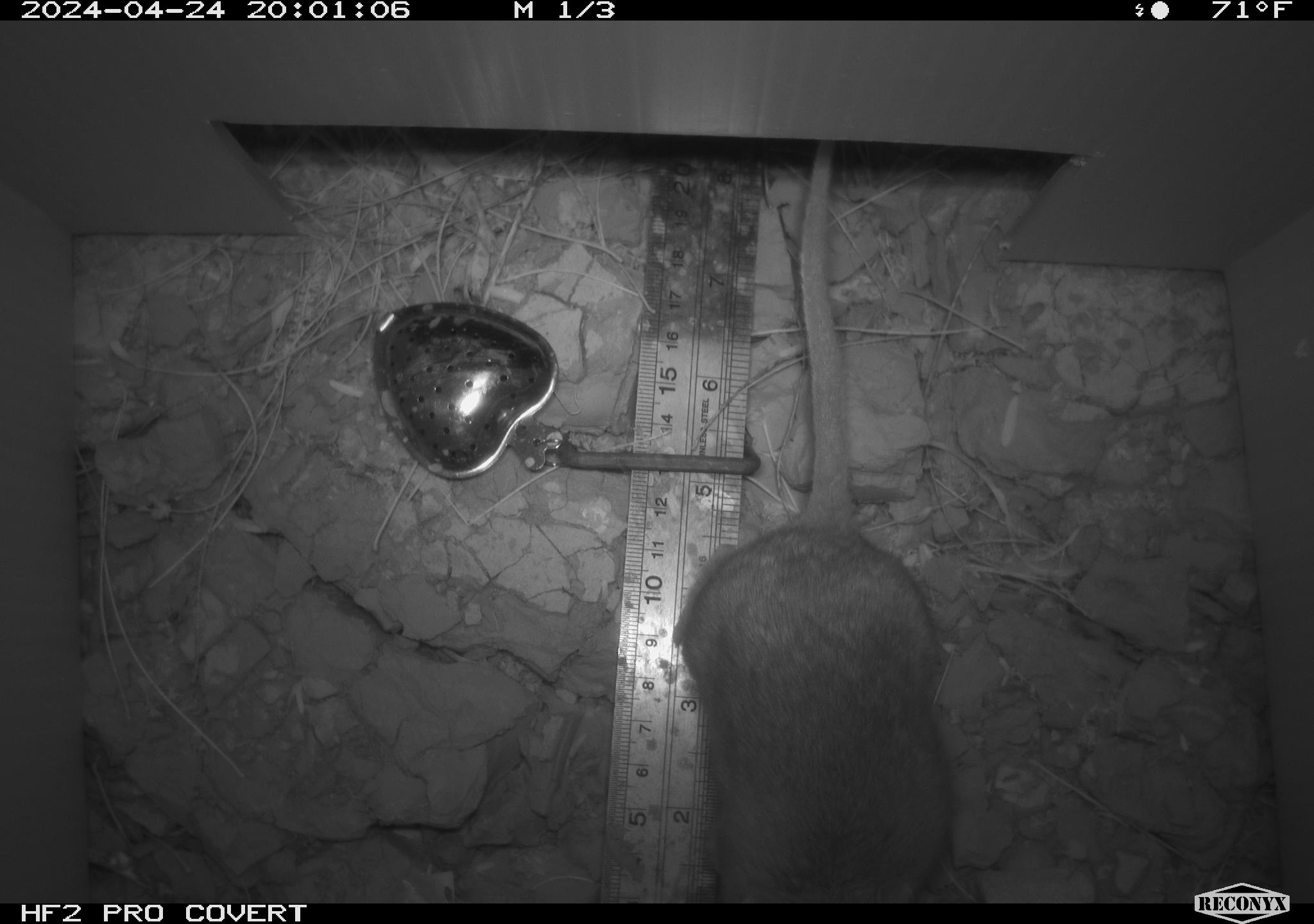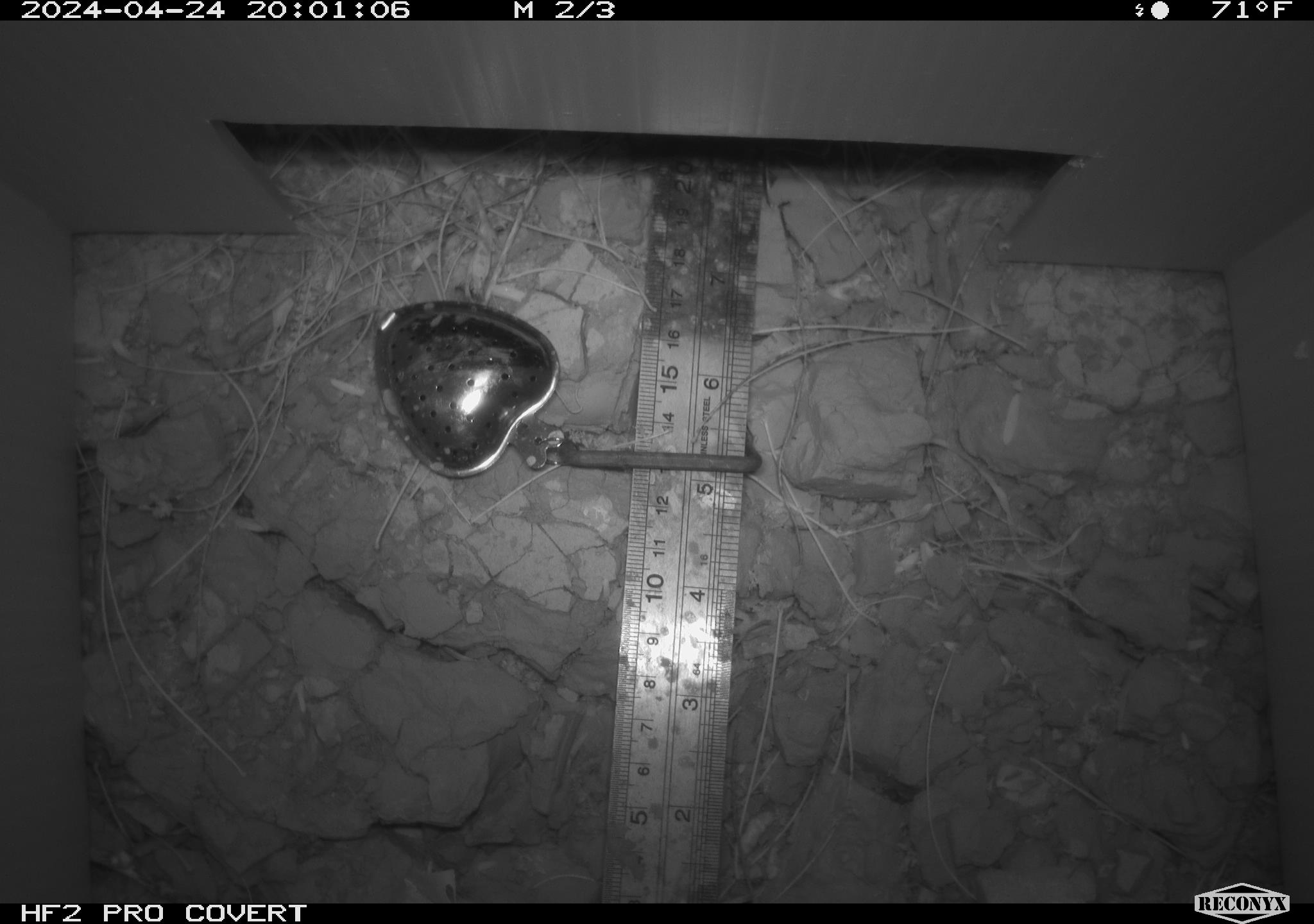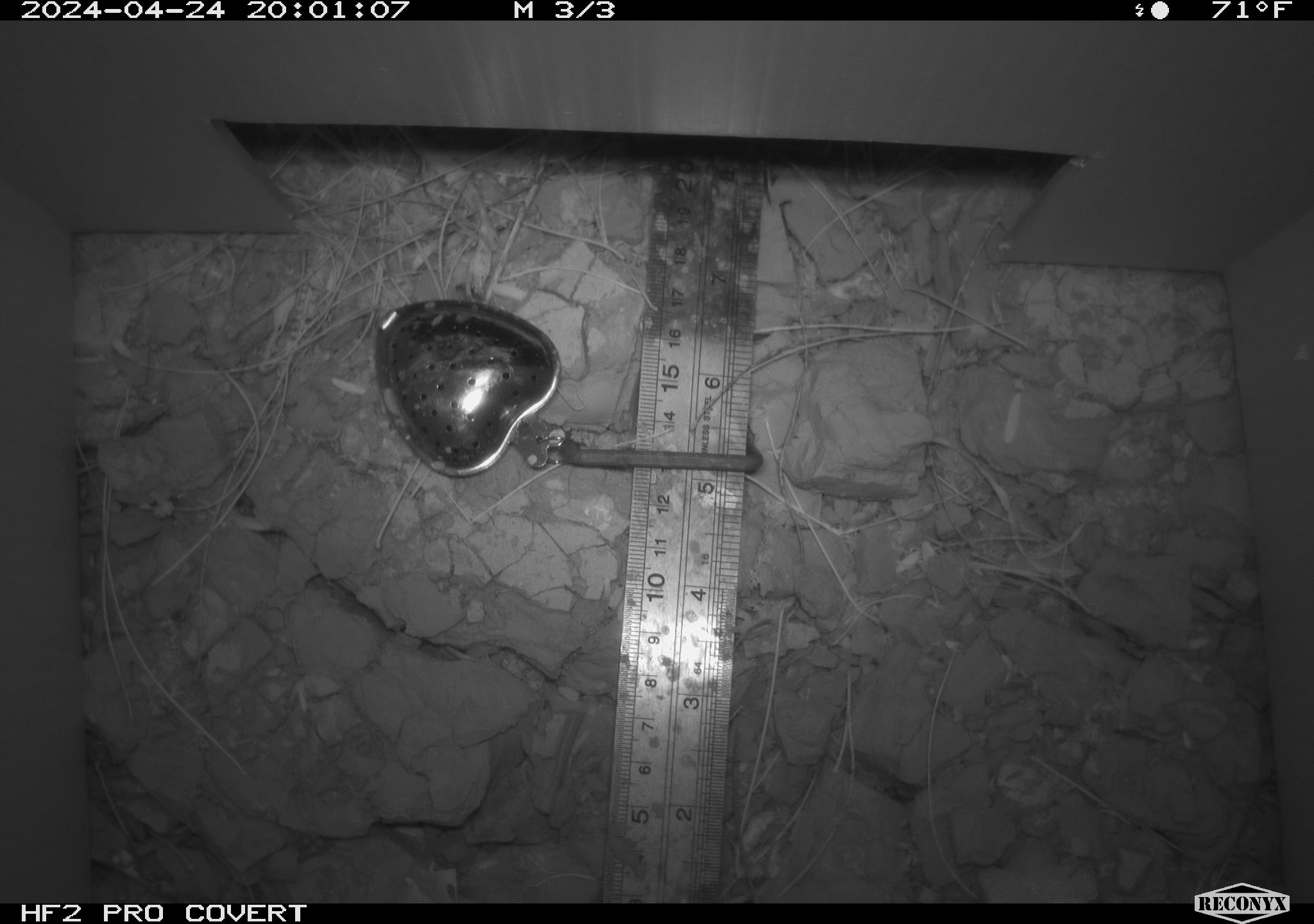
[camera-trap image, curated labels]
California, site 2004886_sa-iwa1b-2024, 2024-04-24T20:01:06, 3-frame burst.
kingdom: Animalia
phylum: Chordata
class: Mammalia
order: Rodentia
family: Cricetidae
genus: Neotoma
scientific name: Neotoma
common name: pack rat or woodrat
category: neotoma species